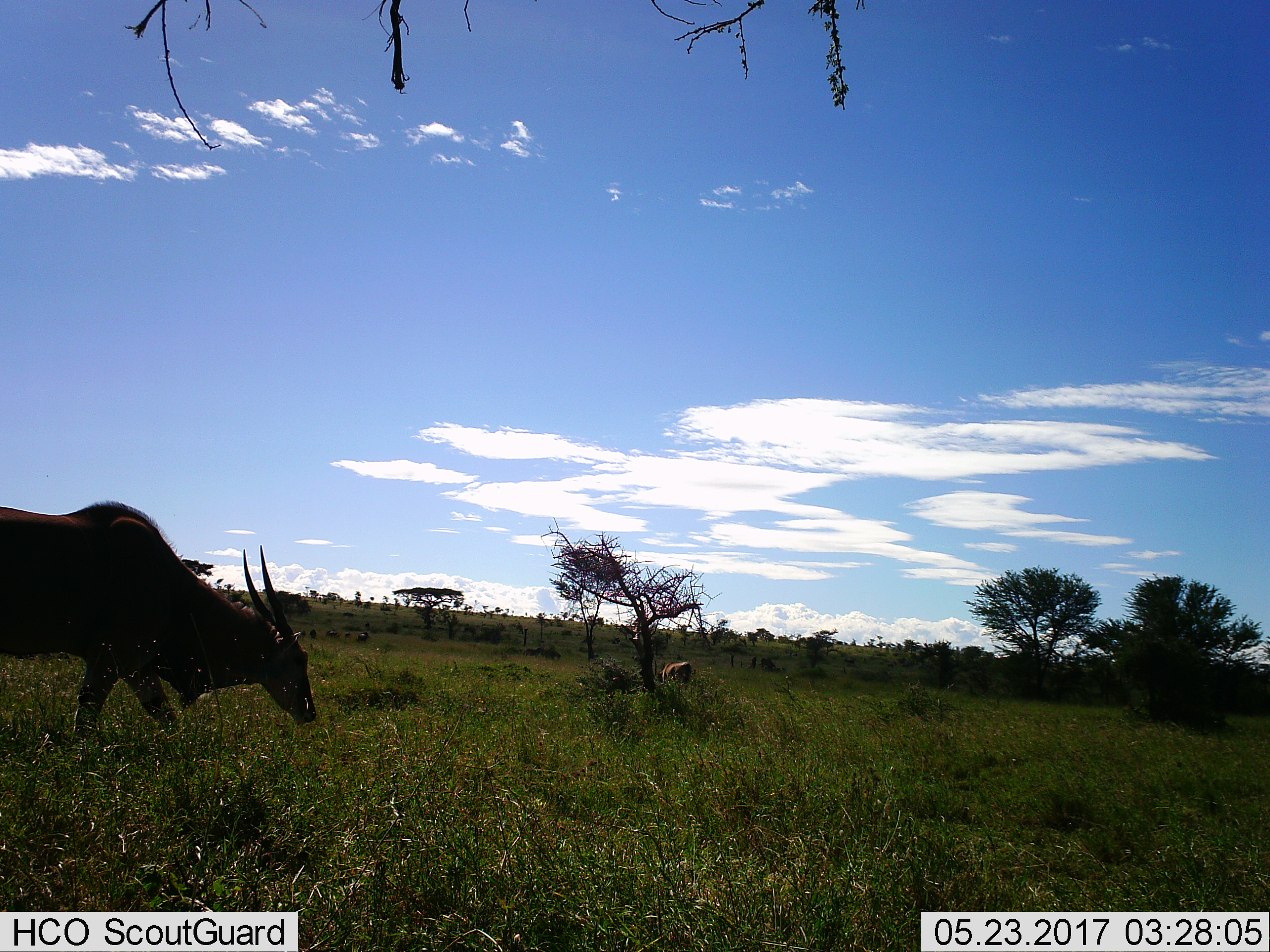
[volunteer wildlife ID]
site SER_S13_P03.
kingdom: Animalia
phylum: Chordata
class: Mammalia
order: Artiodactyla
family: Bovidae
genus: Tragelaphus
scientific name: Tragelaphus oryx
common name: eland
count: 2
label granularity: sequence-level